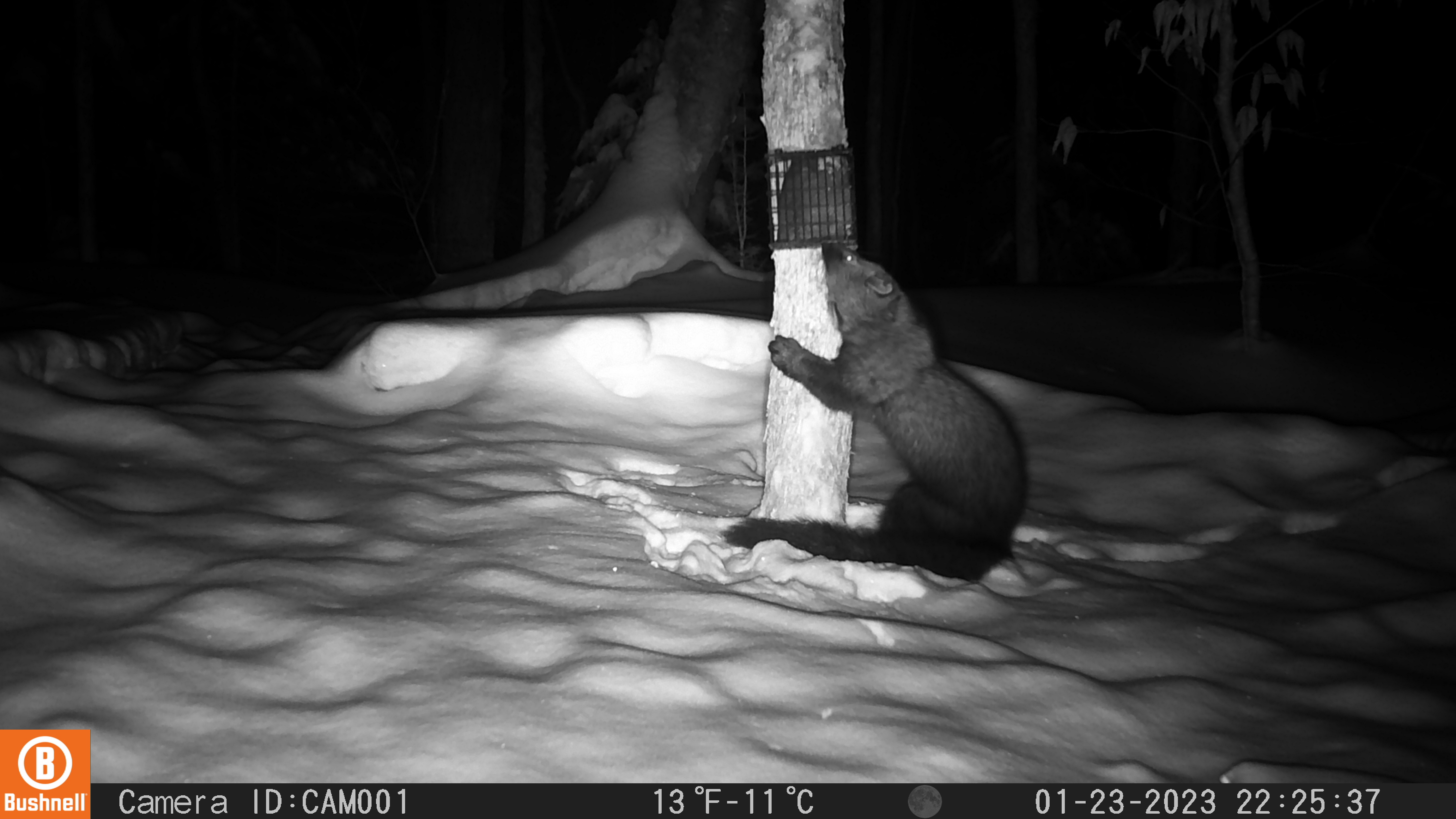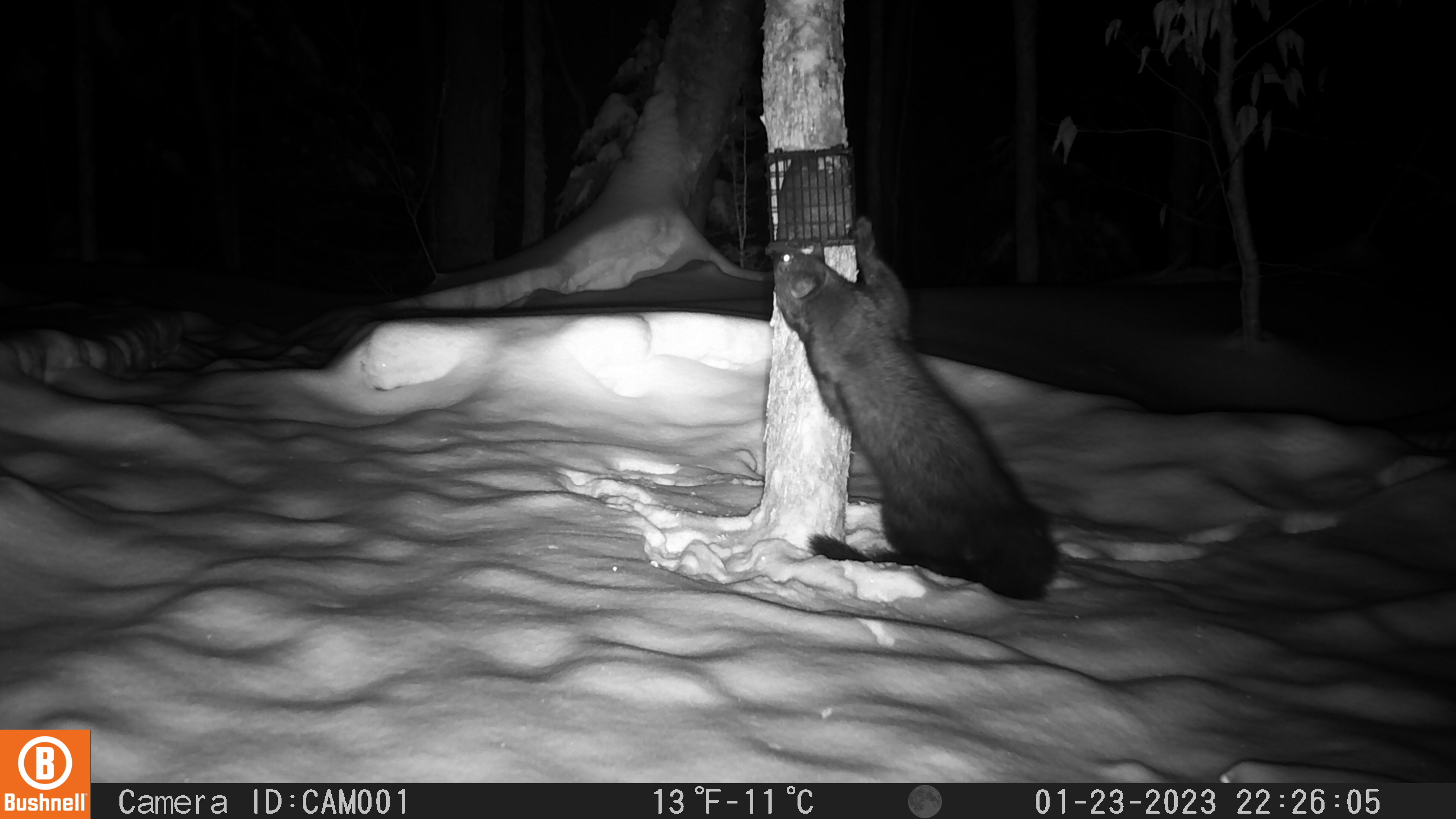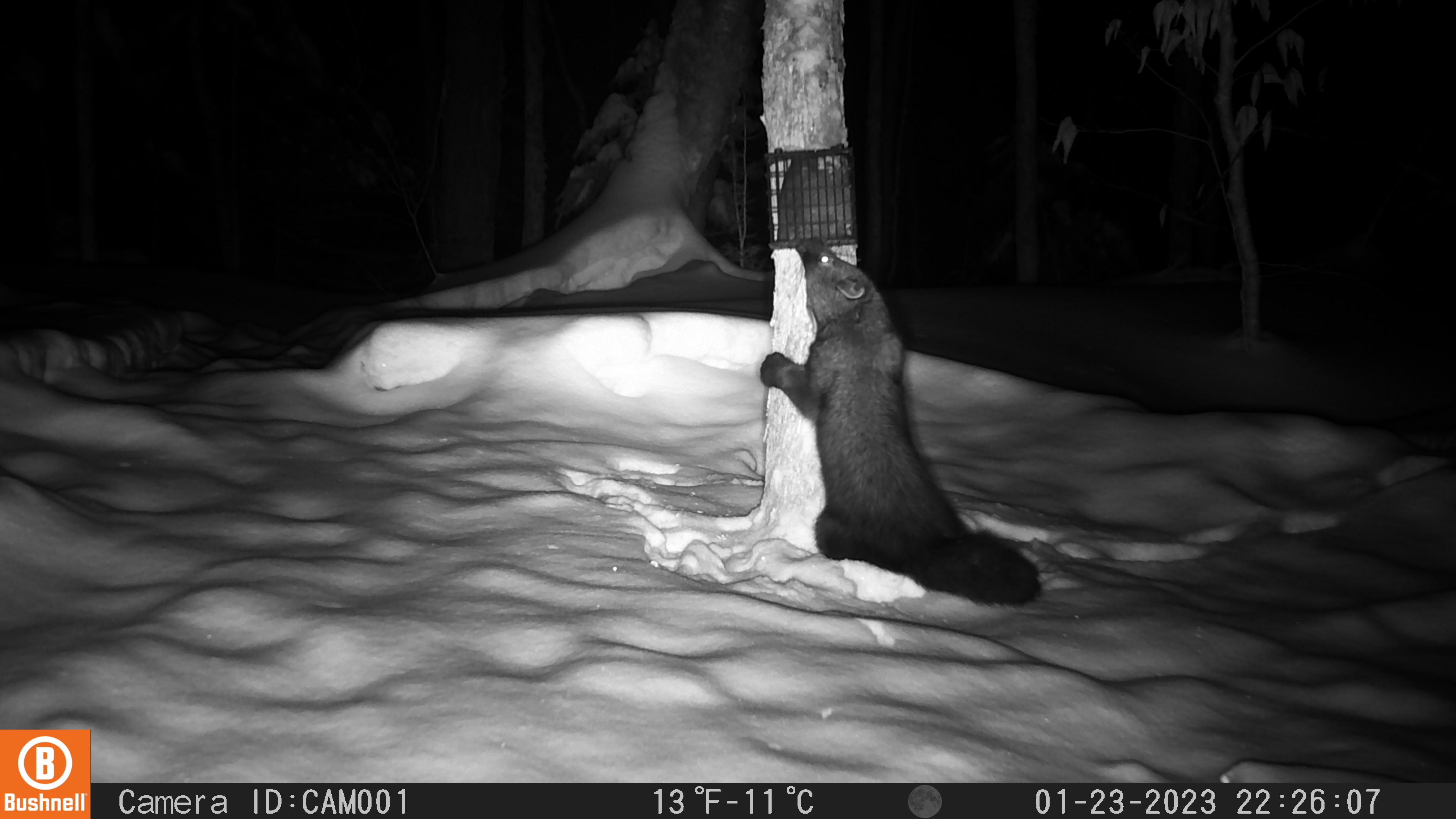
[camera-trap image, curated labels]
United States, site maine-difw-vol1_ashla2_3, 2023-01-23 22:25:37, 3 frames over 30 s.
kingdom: Animalia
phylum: Chordata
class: Mammalia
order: Carnivora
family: Mustelidae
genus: Pekania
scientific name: Pekania pennanti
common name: fisher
Fisher (Pekania pennanti).